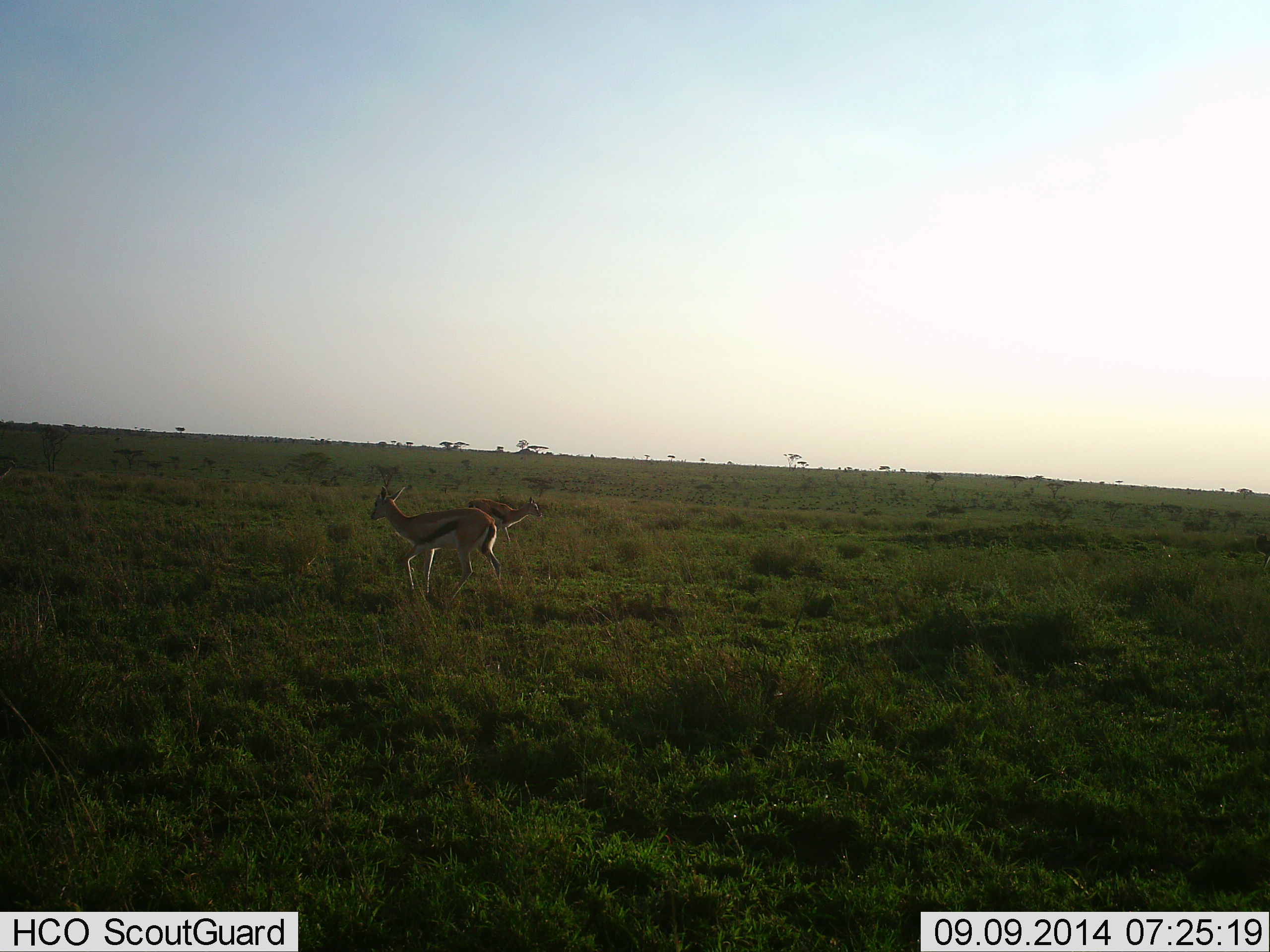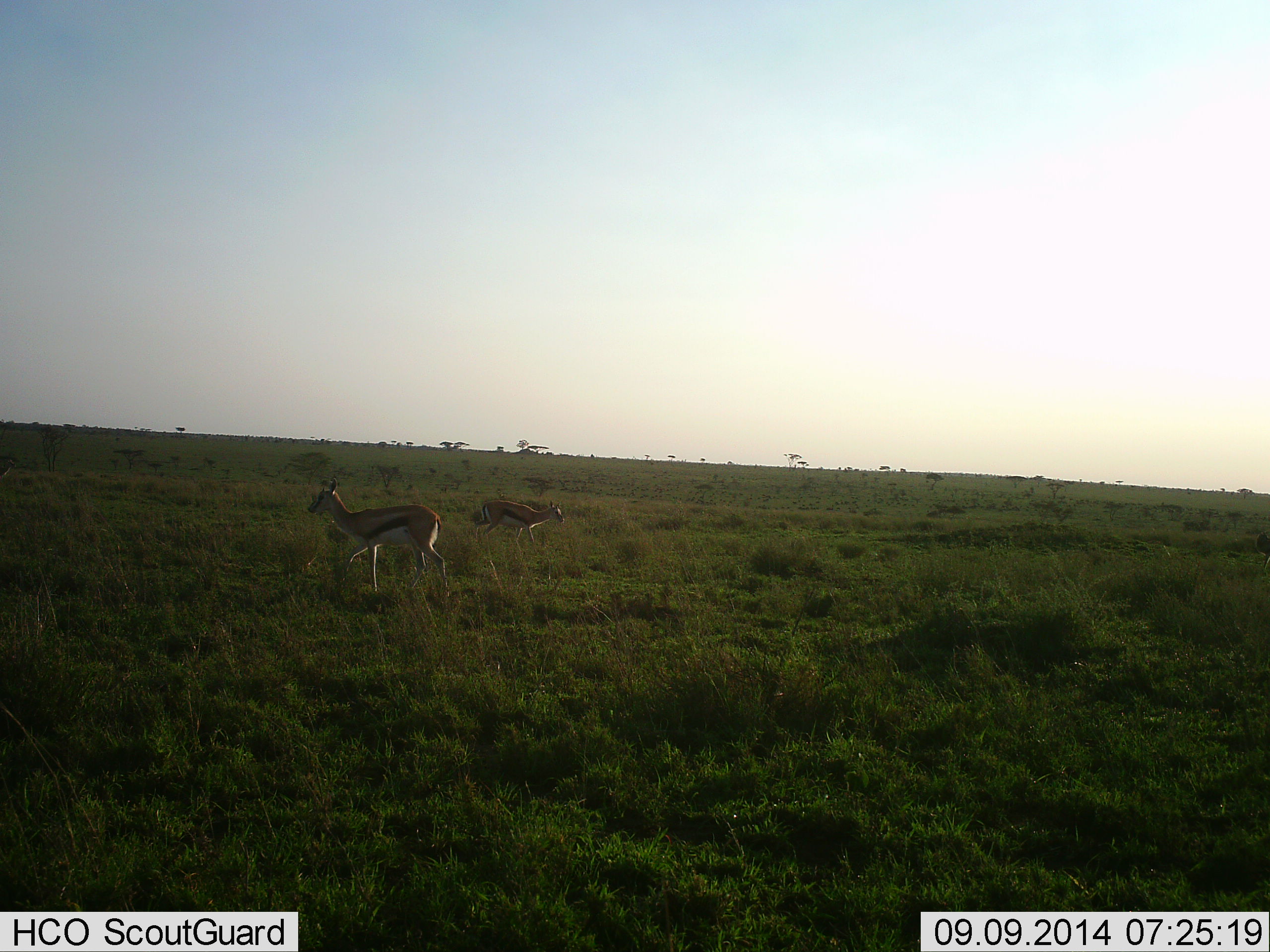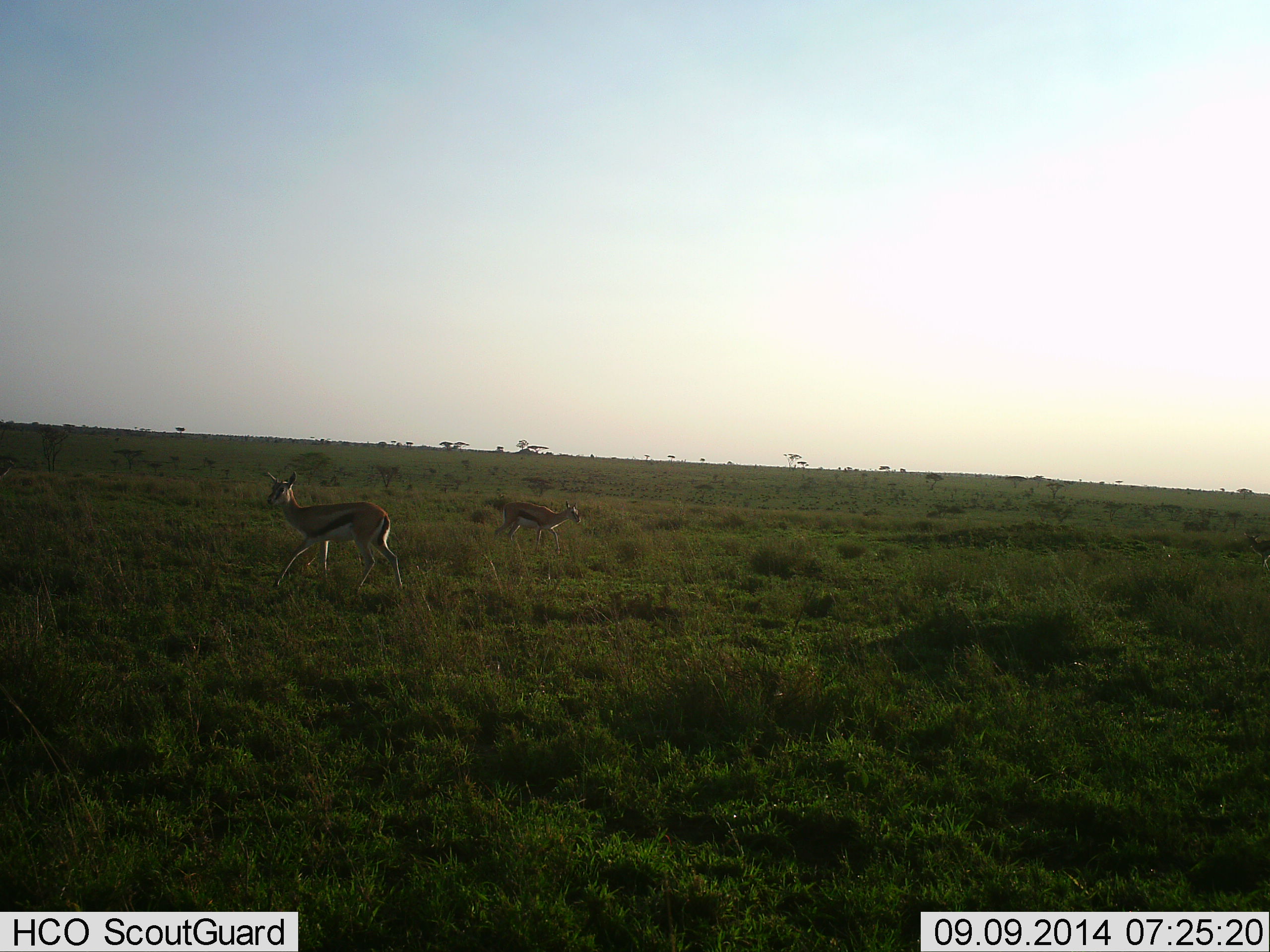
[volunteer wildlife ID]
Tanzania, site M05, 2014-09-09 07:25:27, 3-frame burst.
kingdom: Animalia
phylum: Chordata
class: Mammalia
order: Artiodactyla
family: Bovidae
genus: Eudorcas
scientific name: Eudorcas thomsonii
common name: thomson's gazelle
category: gazellethomsons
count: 2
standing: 10%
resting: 0%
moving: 90%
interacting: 0%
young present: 0%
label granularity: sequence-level